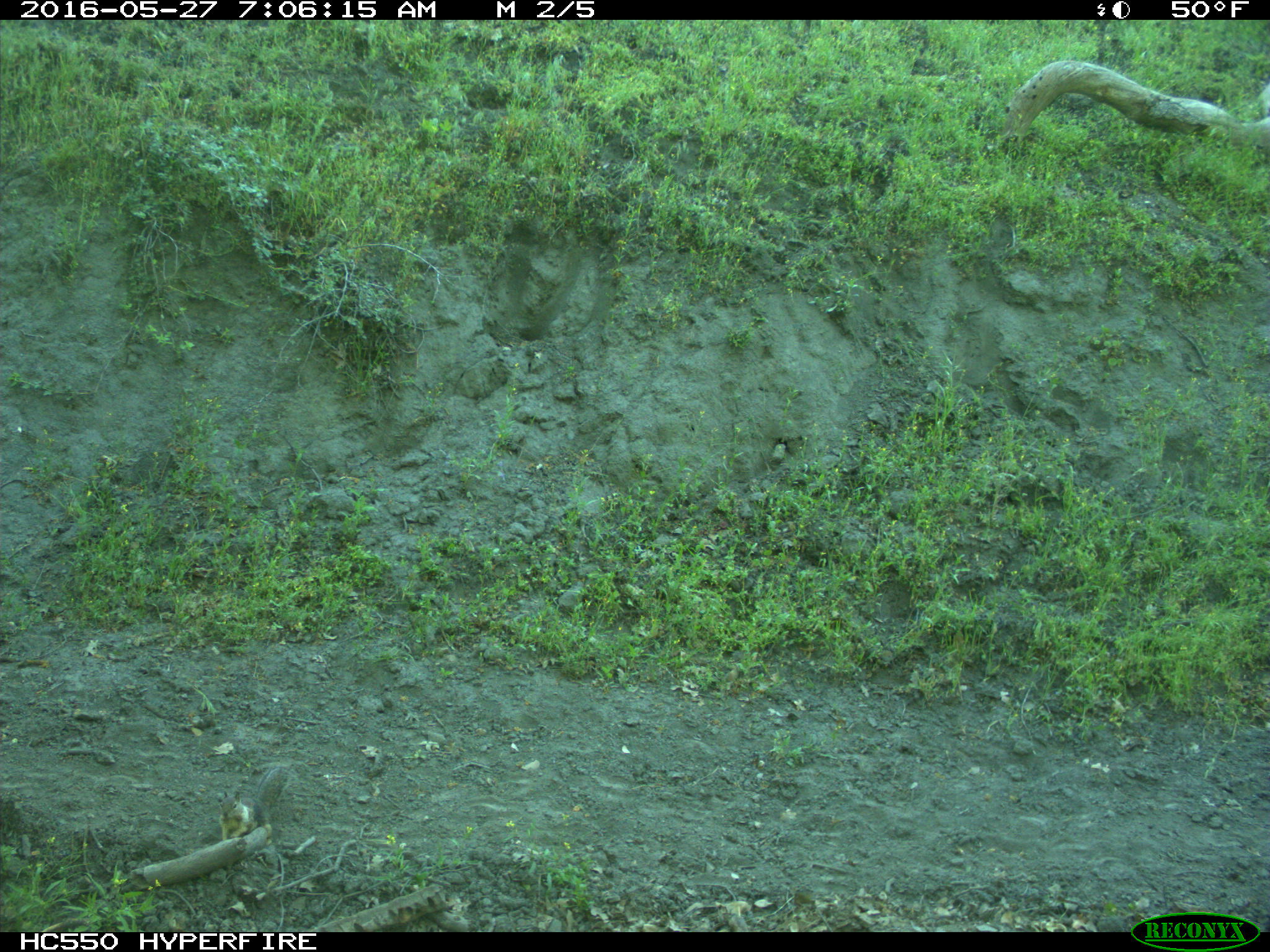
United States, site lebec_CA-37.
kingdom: Animalia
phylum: Chordata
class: Mammalia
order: Rodentia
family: Sciuridae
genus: Otospermophilus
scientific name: Otospermophilus beecheyi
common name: california ground squirrel